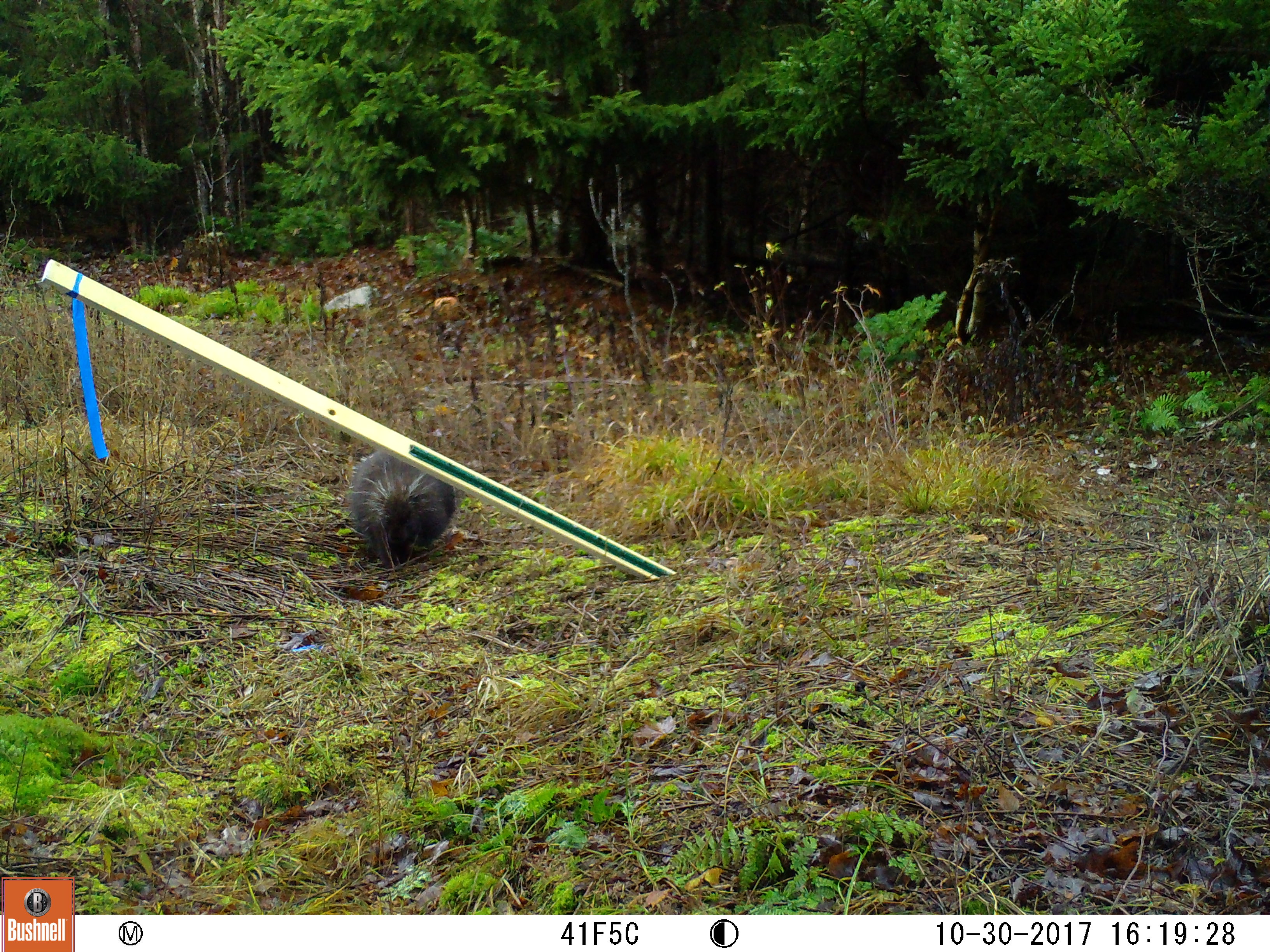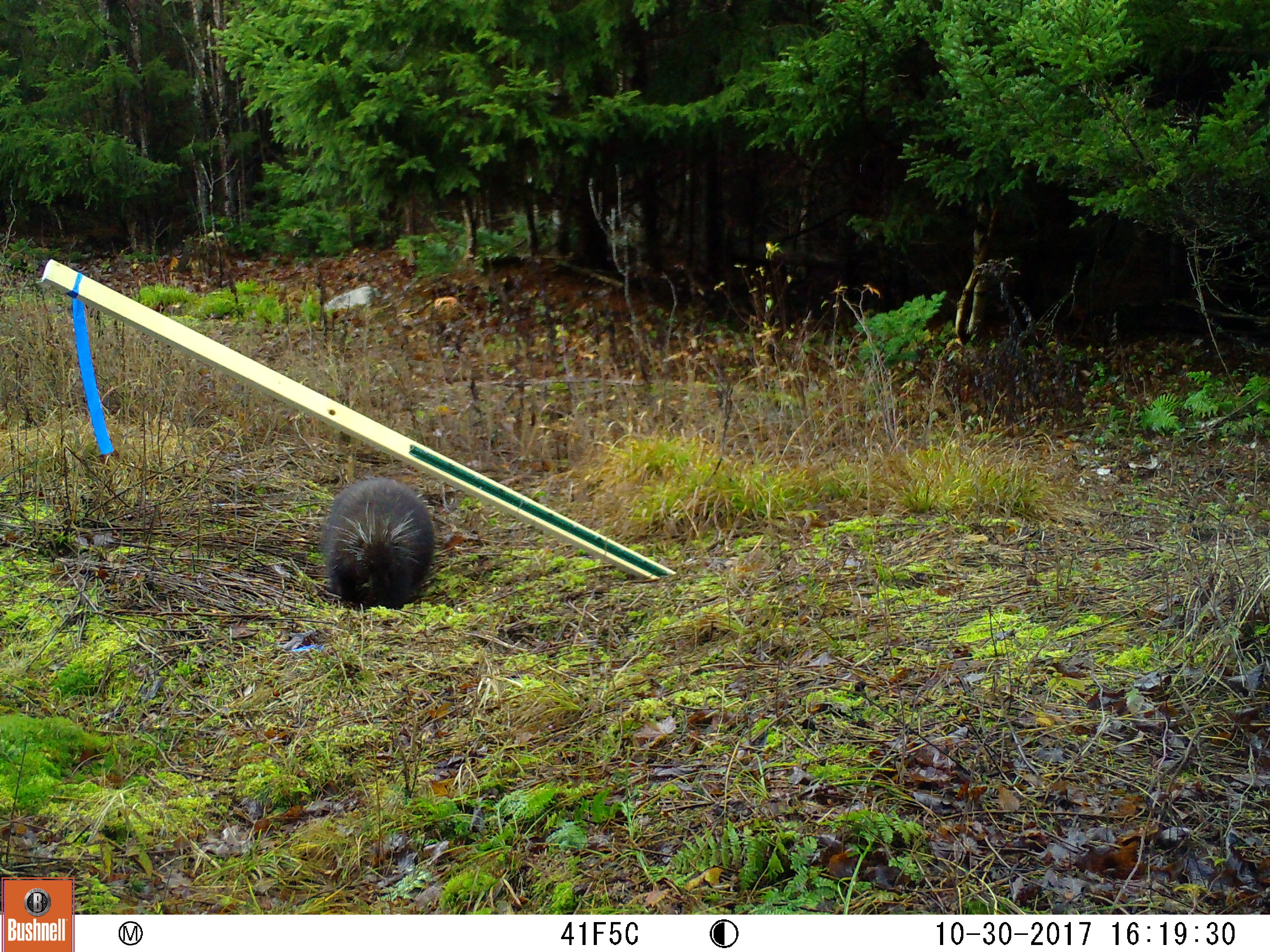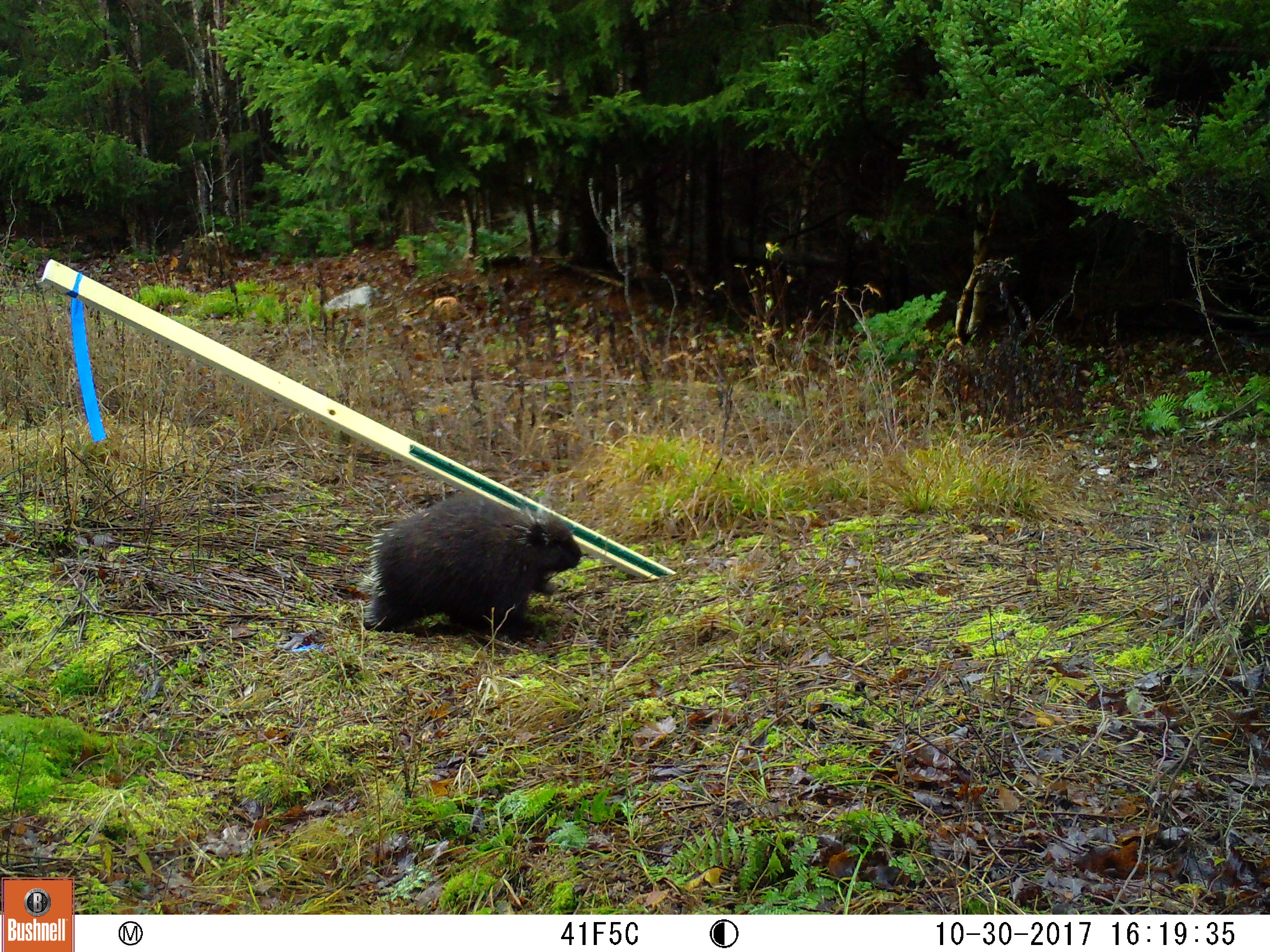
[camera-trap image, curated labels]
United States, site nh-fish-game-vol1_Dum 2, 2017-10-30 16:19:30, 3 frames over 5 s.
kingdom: Animalia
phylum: Chordata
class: Mammalia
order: Rodentia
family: Erethizontidae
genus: Erethizon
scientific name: Erethizon dorsatum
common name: porcupine